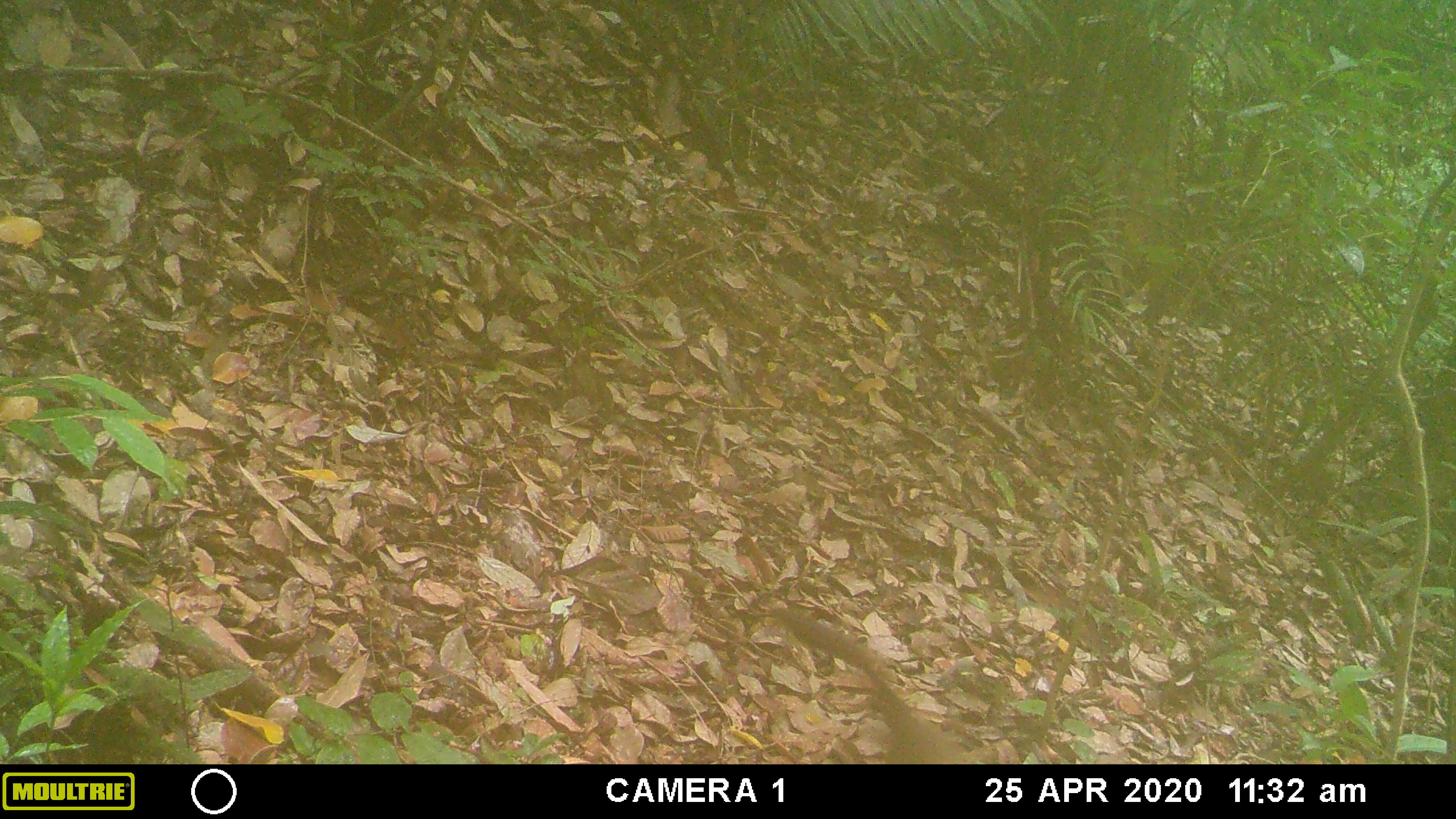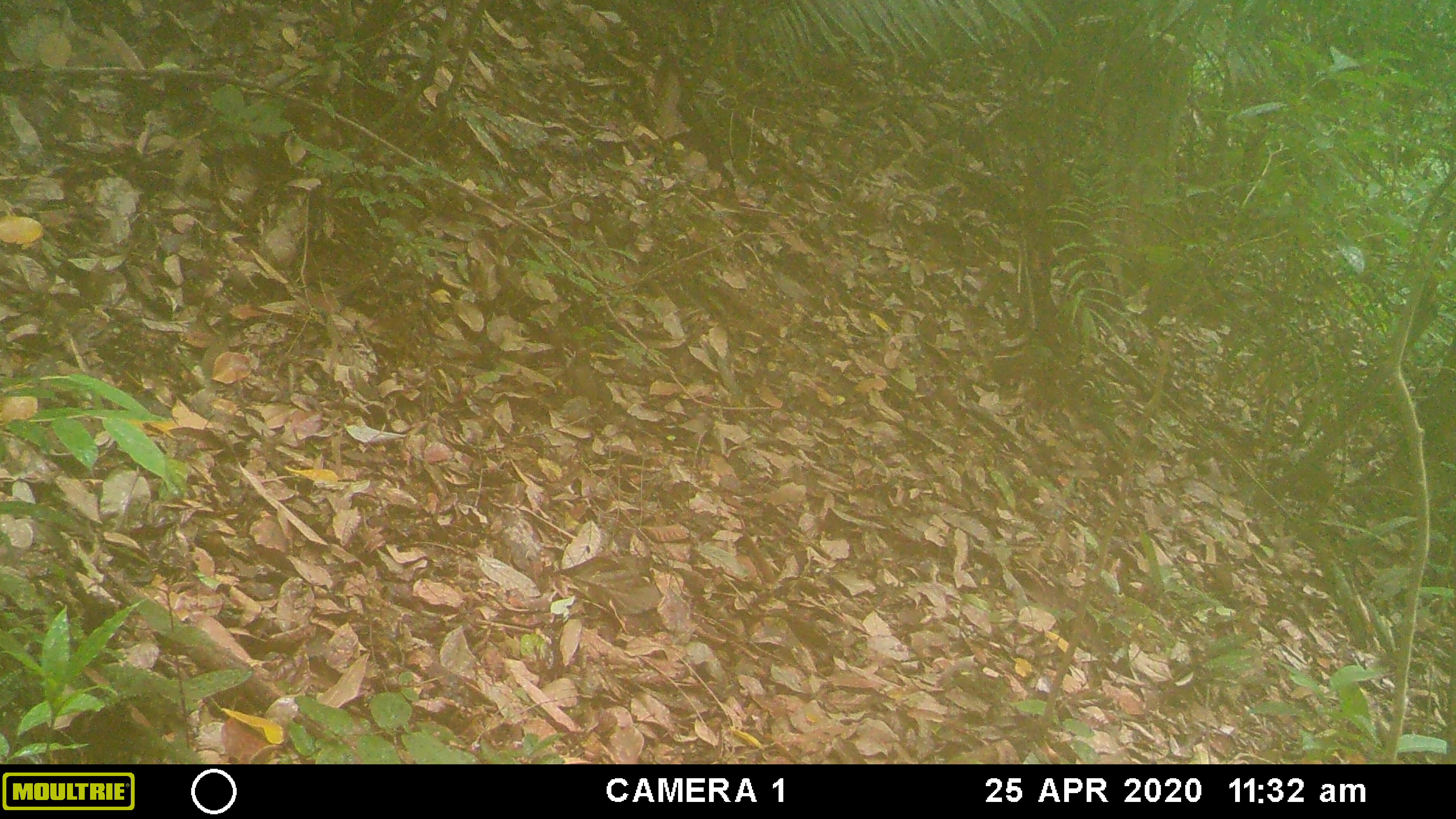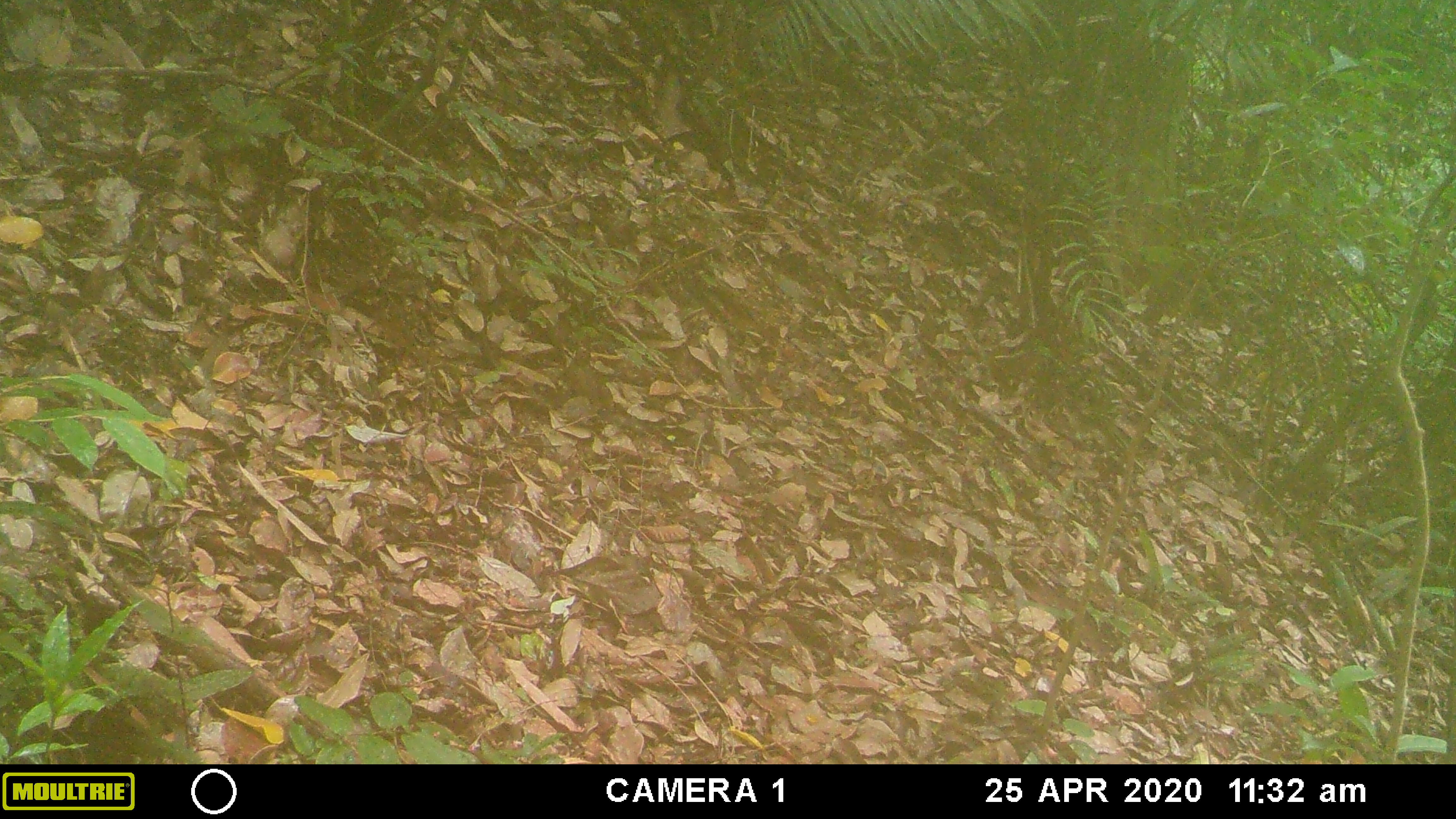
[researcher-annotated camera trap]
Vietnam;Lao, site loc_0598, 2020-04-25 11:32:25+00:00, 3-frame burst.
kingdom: Animalia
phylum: Chordata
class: Mammalia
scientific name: Mammalia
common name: mammal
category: unidentified small mammal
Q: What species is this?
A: Unidentified small mammal (mammal) (Mammalia).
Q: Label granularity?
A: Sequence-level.